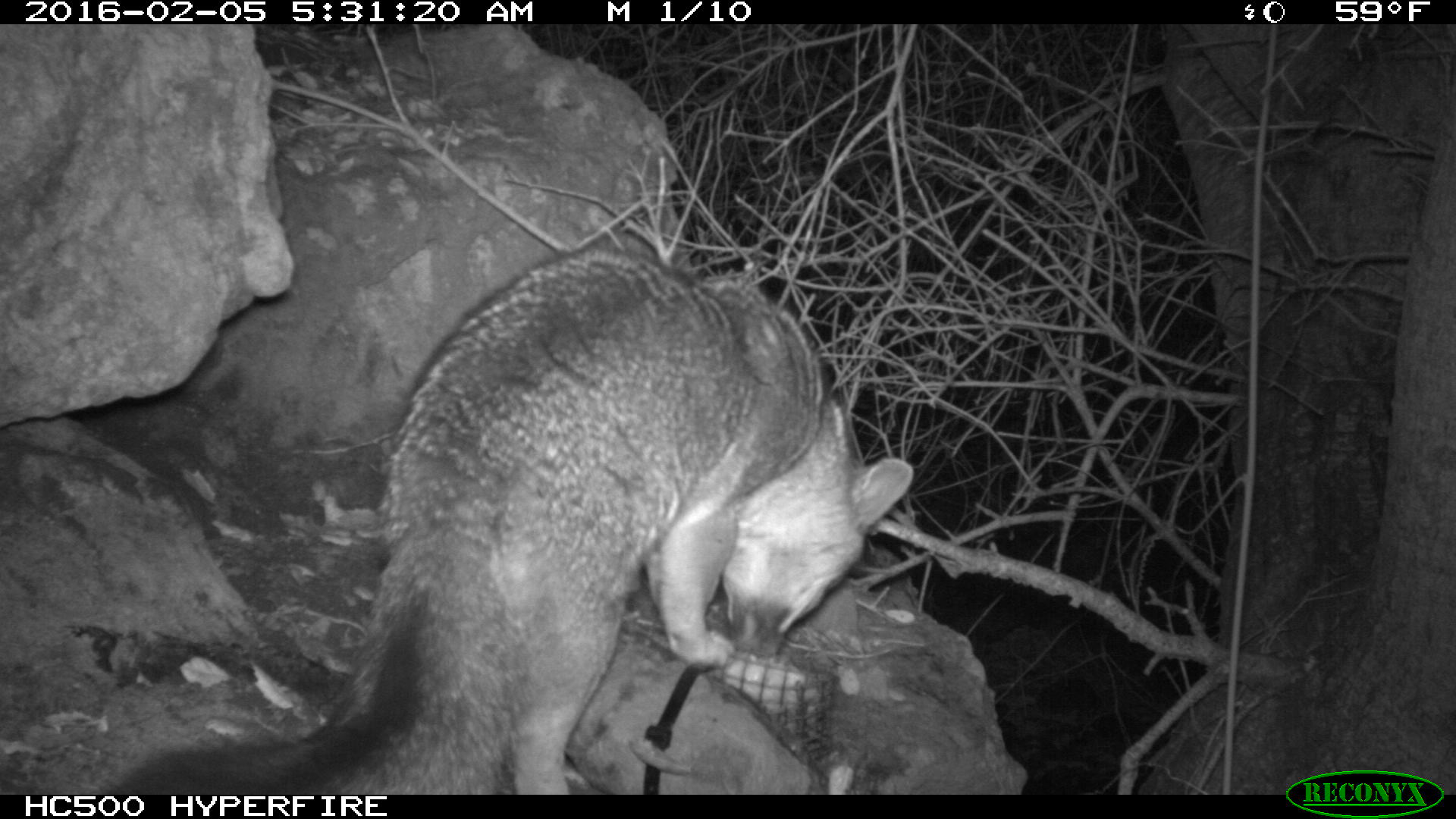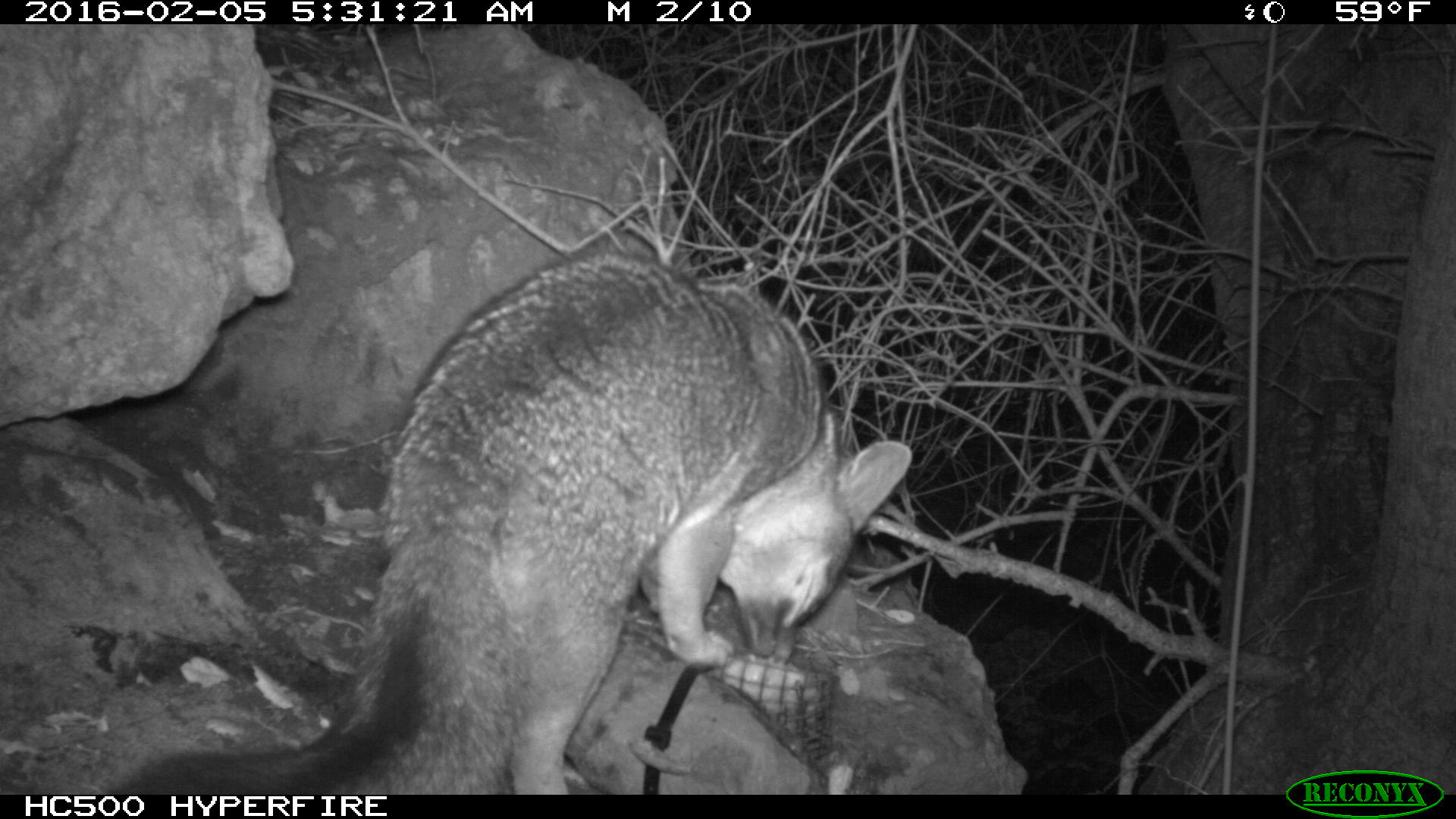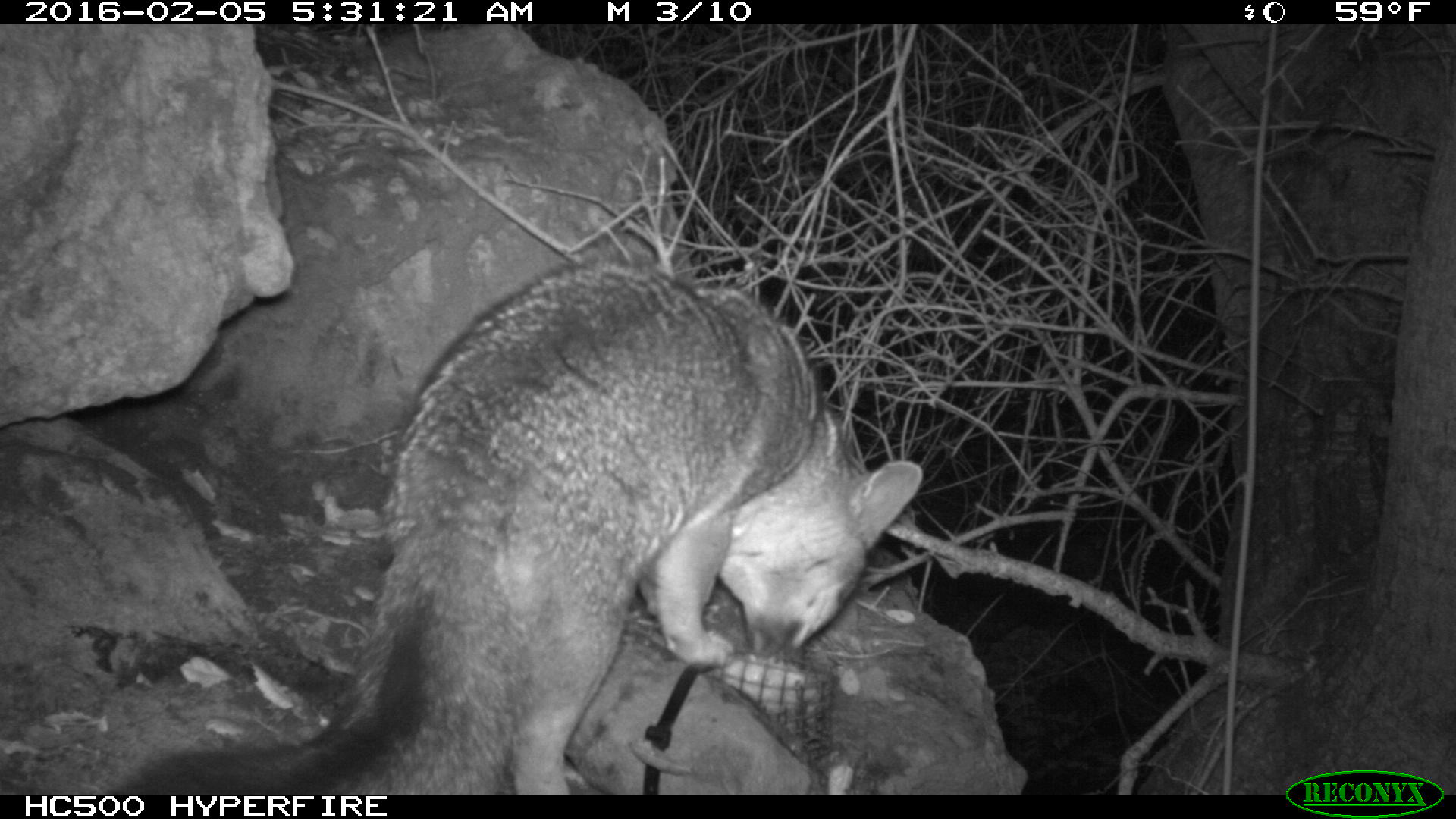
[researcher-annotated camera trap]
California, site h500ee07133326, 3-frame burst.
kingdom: Animalia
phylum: Chordata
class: Mammalia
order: Carnivora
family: Canidae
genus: Urocyon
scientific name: Urocyon littoralis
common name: island fox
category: fox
Fox (island fox) (Urocyon littoralis).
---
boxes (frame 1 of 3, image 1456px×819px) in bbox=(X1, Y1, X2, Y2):
fox: bbox=(121, 246, 912, 794)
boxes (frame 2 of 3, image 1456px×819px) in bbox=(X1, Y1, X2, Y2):
fox: bbox=(101, 254, 915, 792)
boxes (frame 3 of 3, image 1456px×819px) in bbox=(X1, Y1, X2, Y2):
fox: bbox=(121, 261, 921, 794)